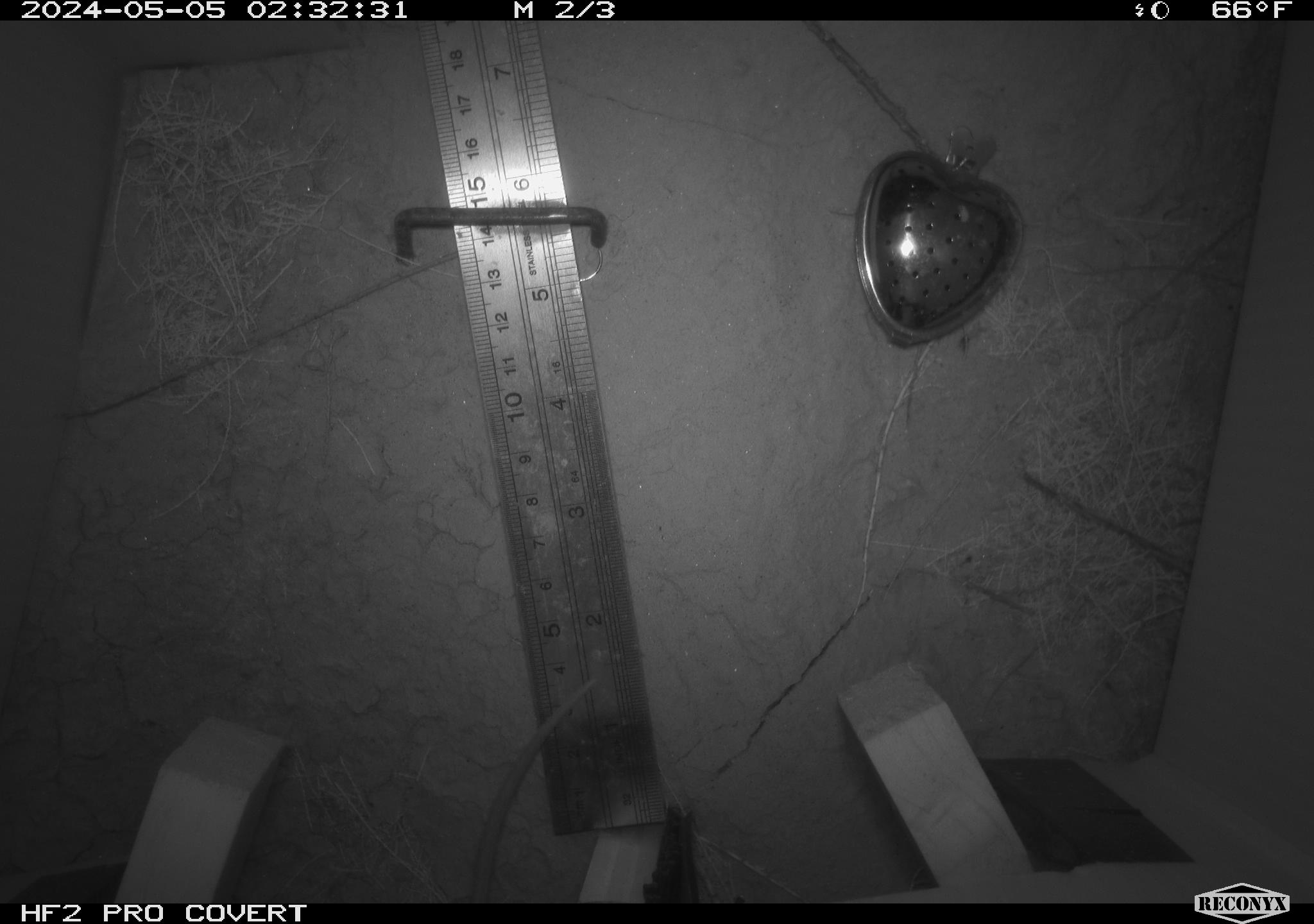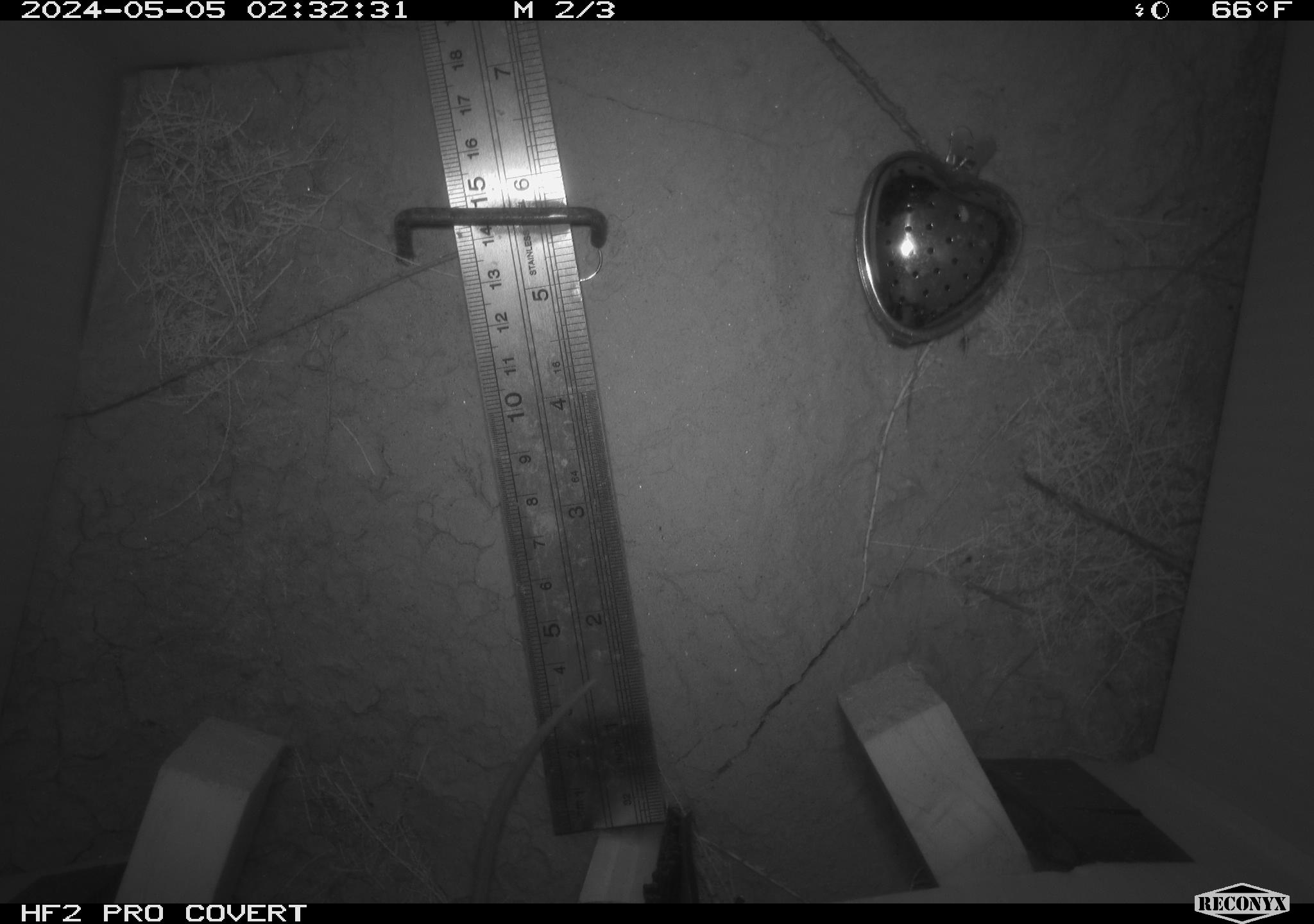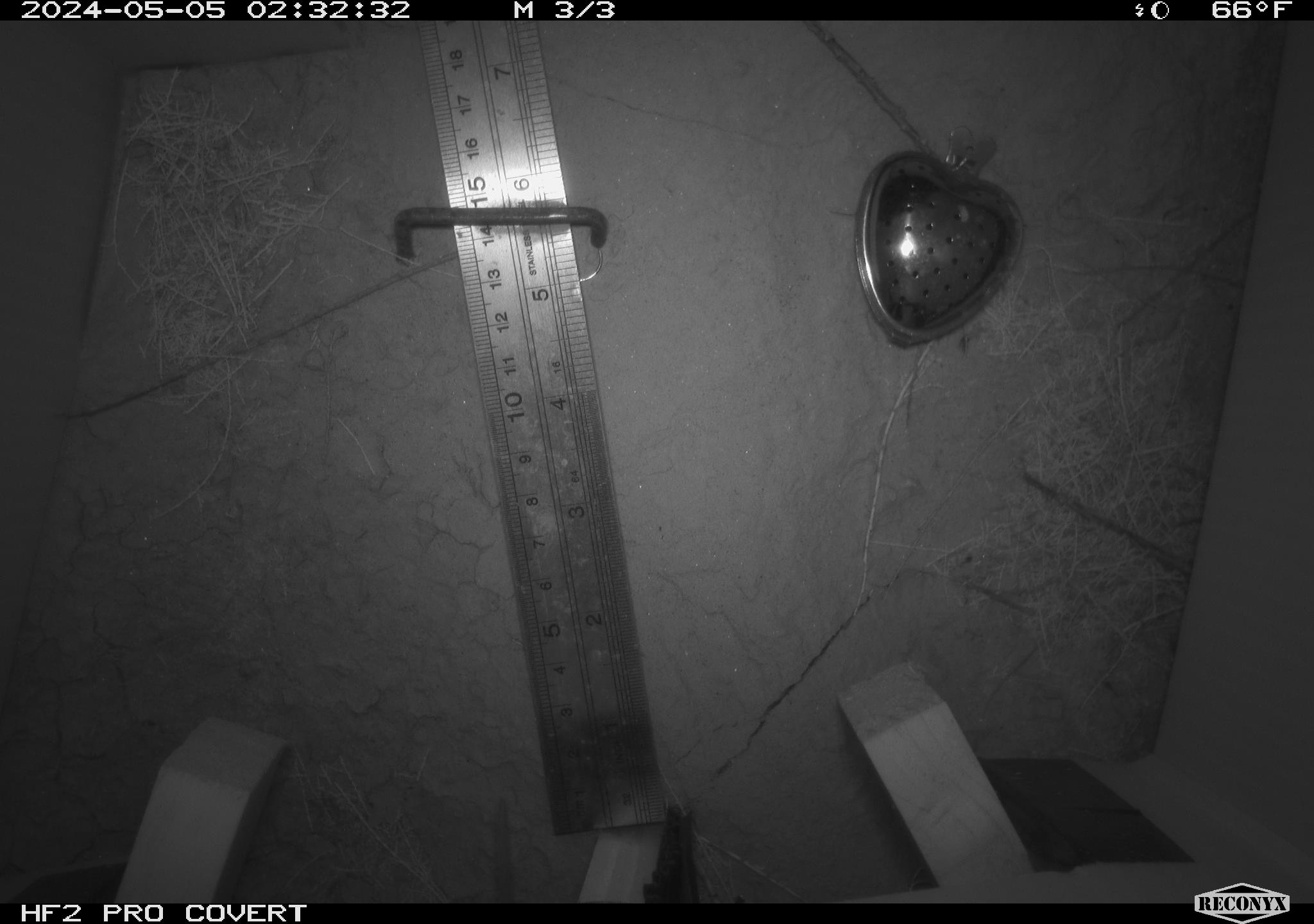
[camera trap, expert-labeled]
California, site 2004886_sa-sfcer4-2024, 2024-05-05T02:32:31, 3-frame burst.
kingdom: Animalia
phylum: Chordata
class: Mammalia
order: Rodentia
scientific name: Rodentia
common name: mouse species